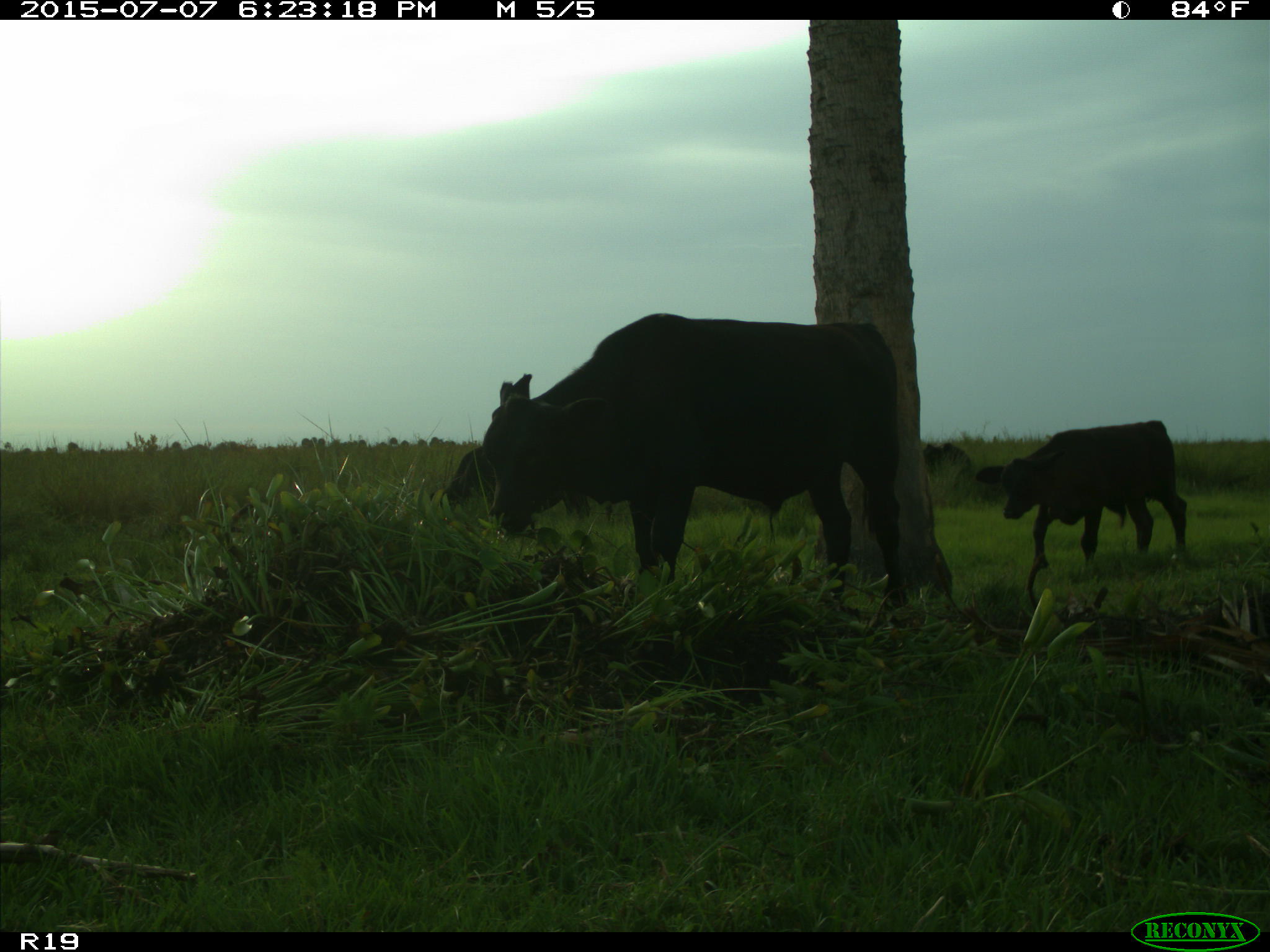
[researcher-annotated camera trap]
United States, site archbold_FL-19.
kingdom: Animalia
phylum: Chordata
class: Mammalia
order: Artiodactyla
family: Bovidae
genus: Bos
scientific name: Bos taurus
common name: domestic cow